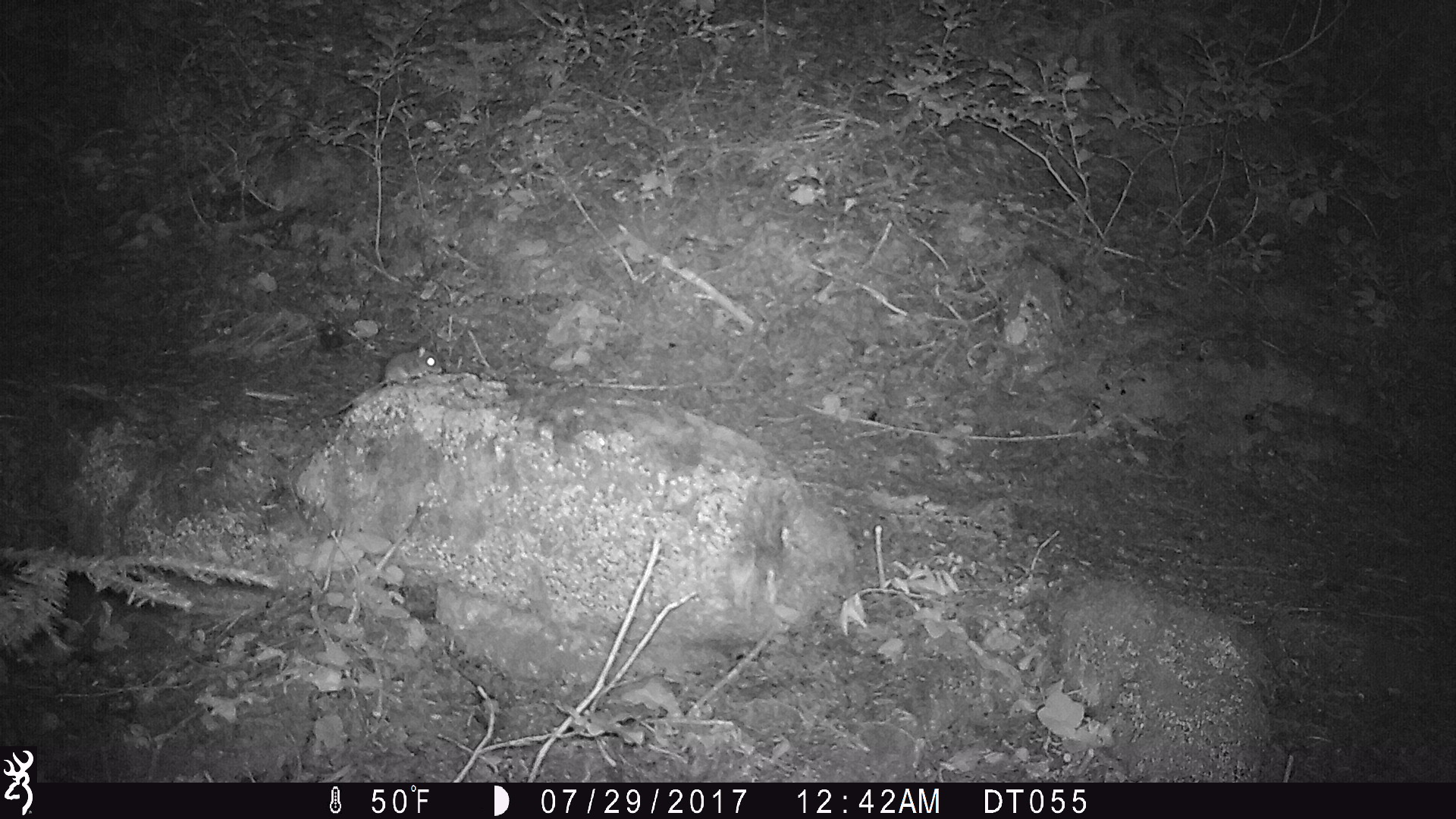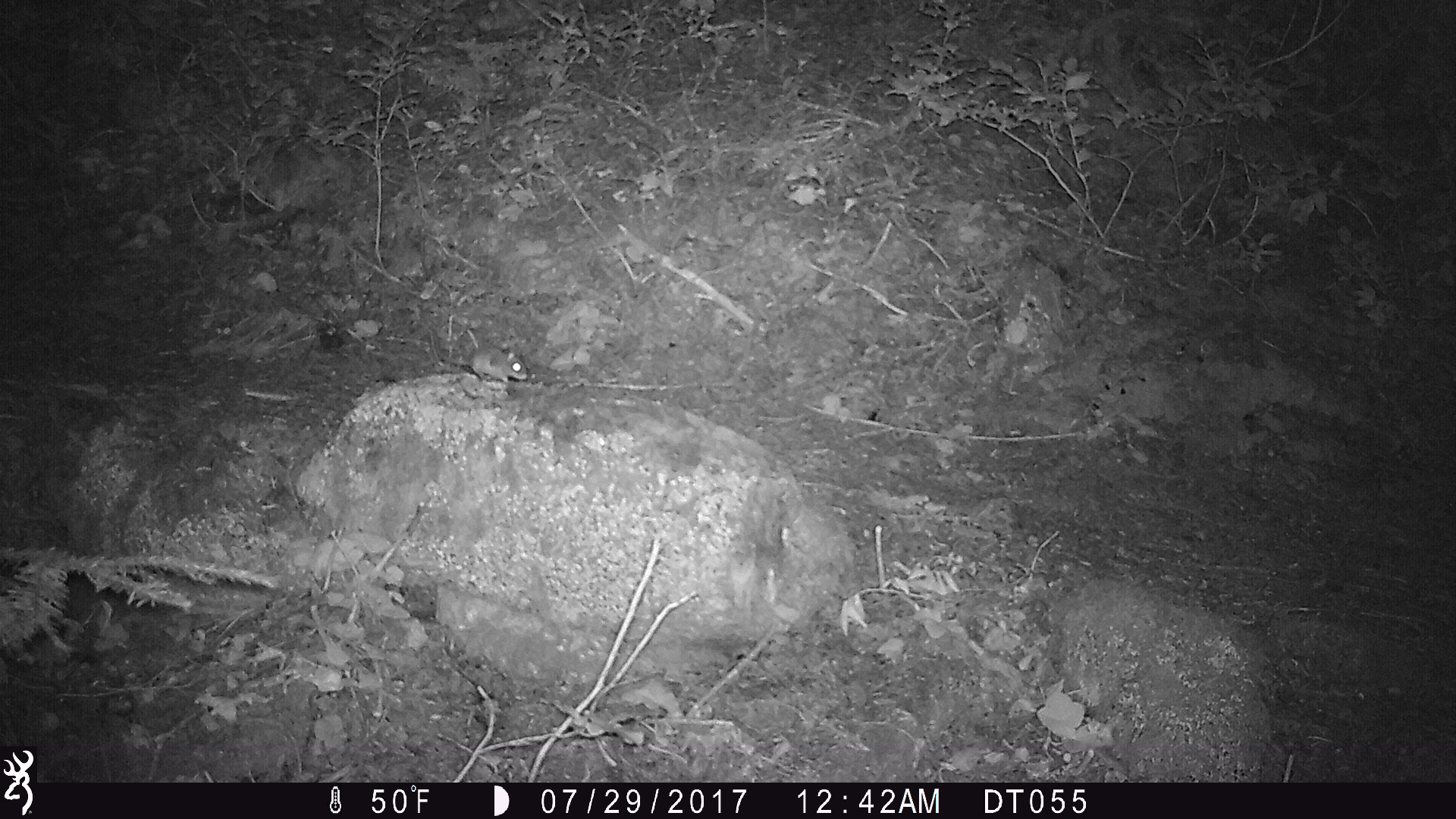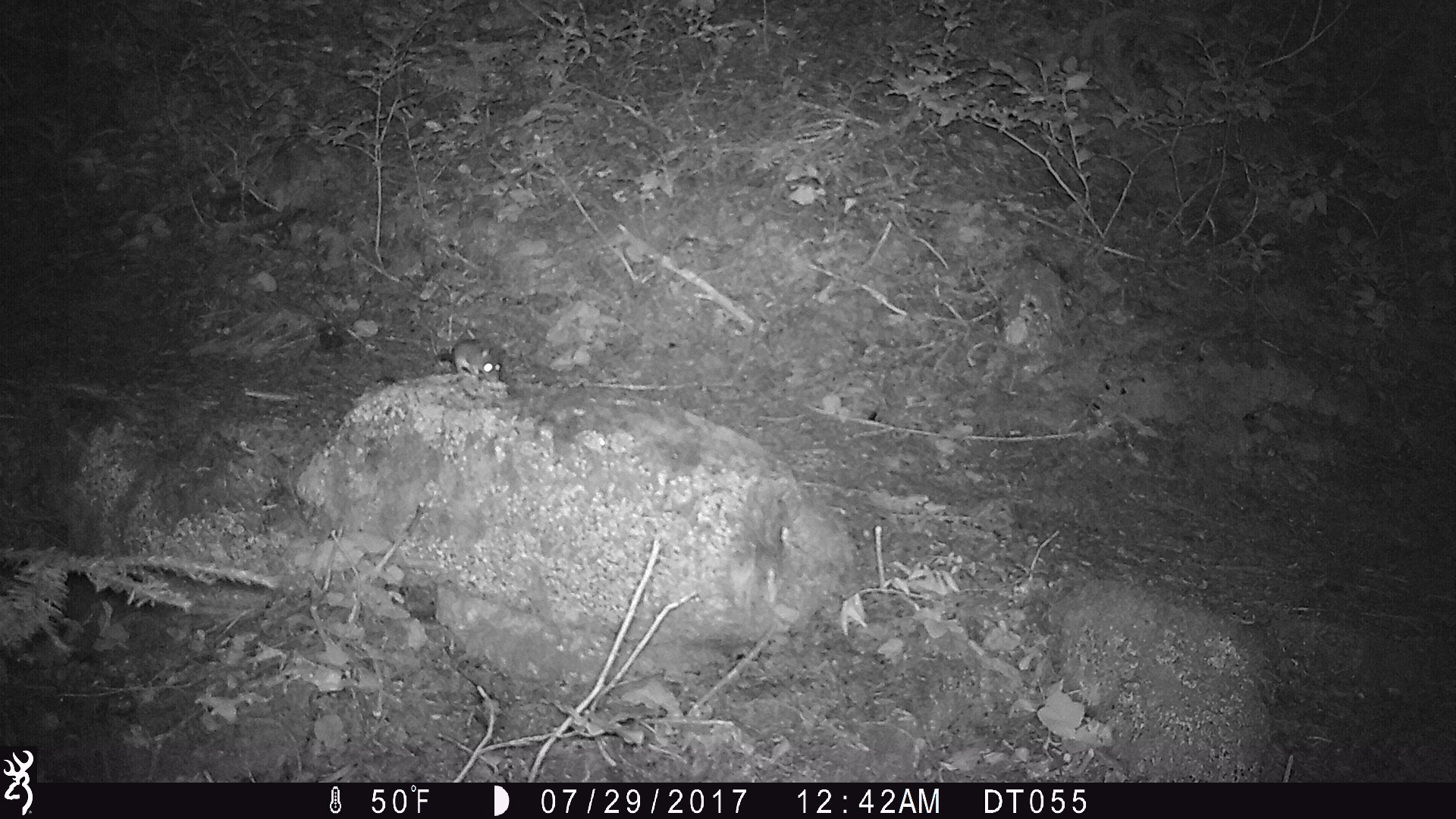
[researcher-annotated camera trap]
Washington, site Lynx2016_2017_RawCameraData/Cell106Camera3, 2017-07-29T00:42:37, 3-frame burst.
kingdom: Animalia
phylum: Chordata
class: Mammalia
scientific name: Mammalia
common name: small mammal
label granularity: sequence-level